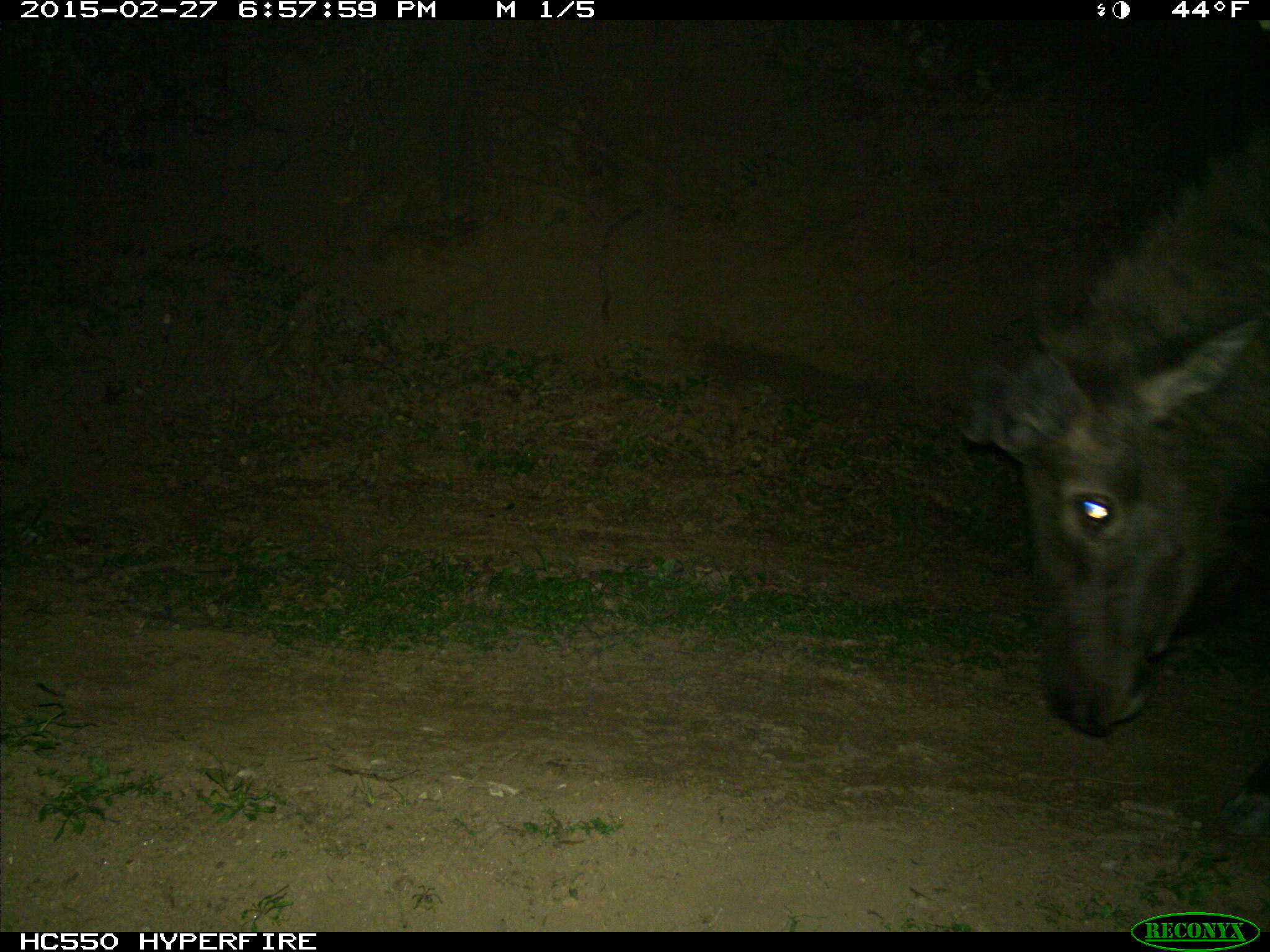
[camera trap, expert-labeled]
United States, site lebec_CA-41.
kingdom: Animalia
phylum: Chordata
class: Mammalia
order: Artiodactyla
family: Cervidae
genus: Cervus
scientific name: Cervus canadensis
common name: elk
Cervus canadensis (elk).